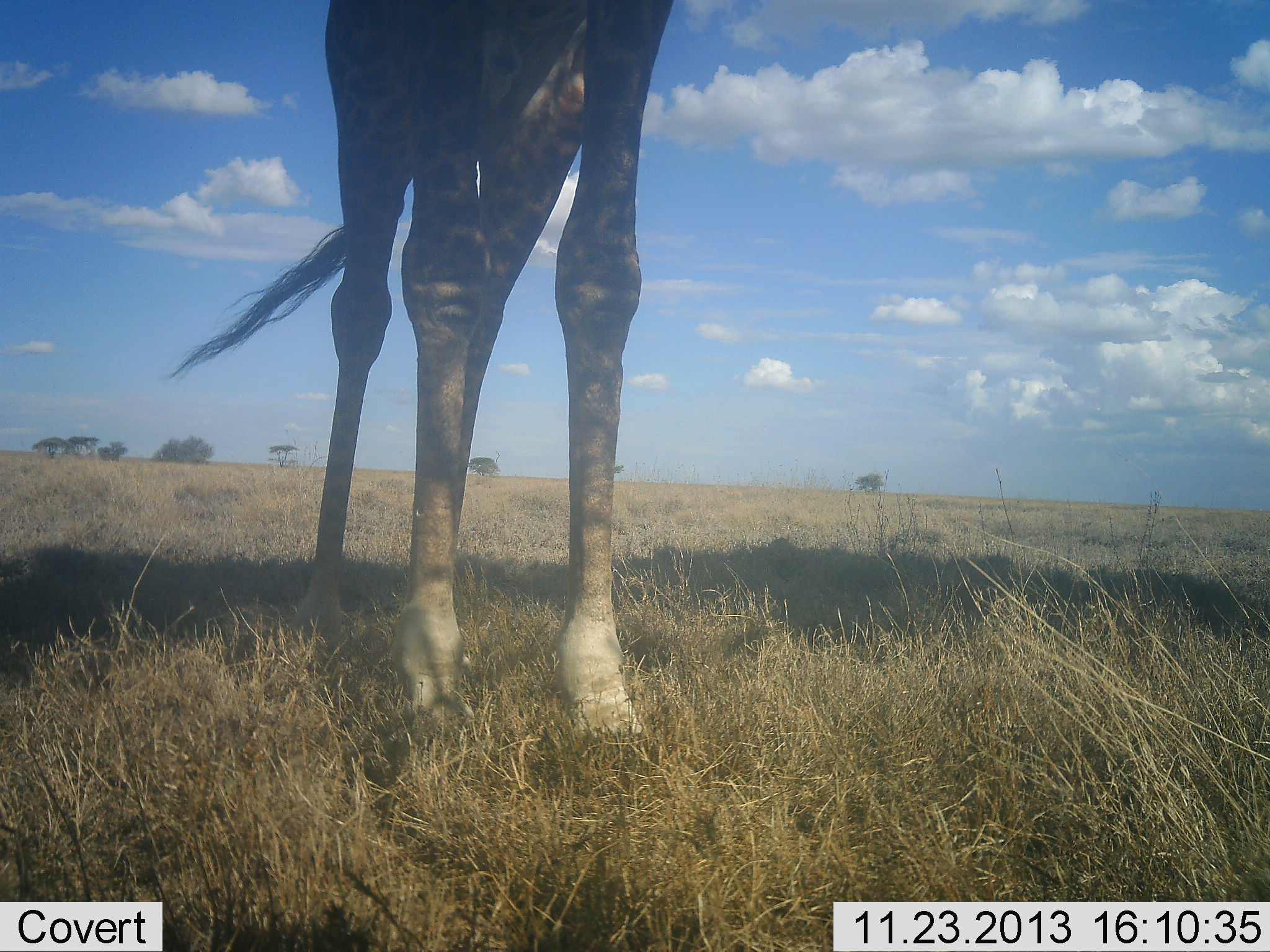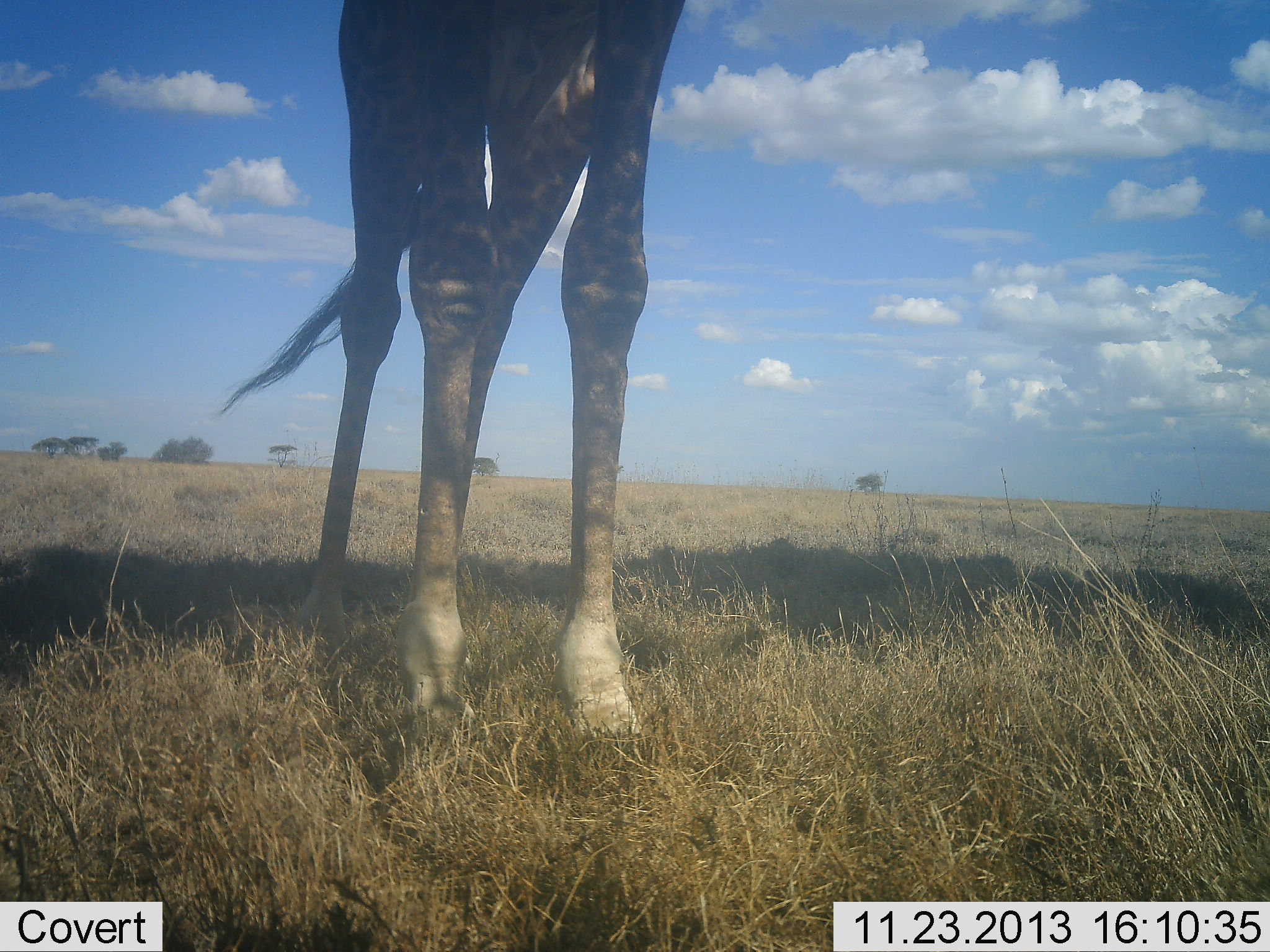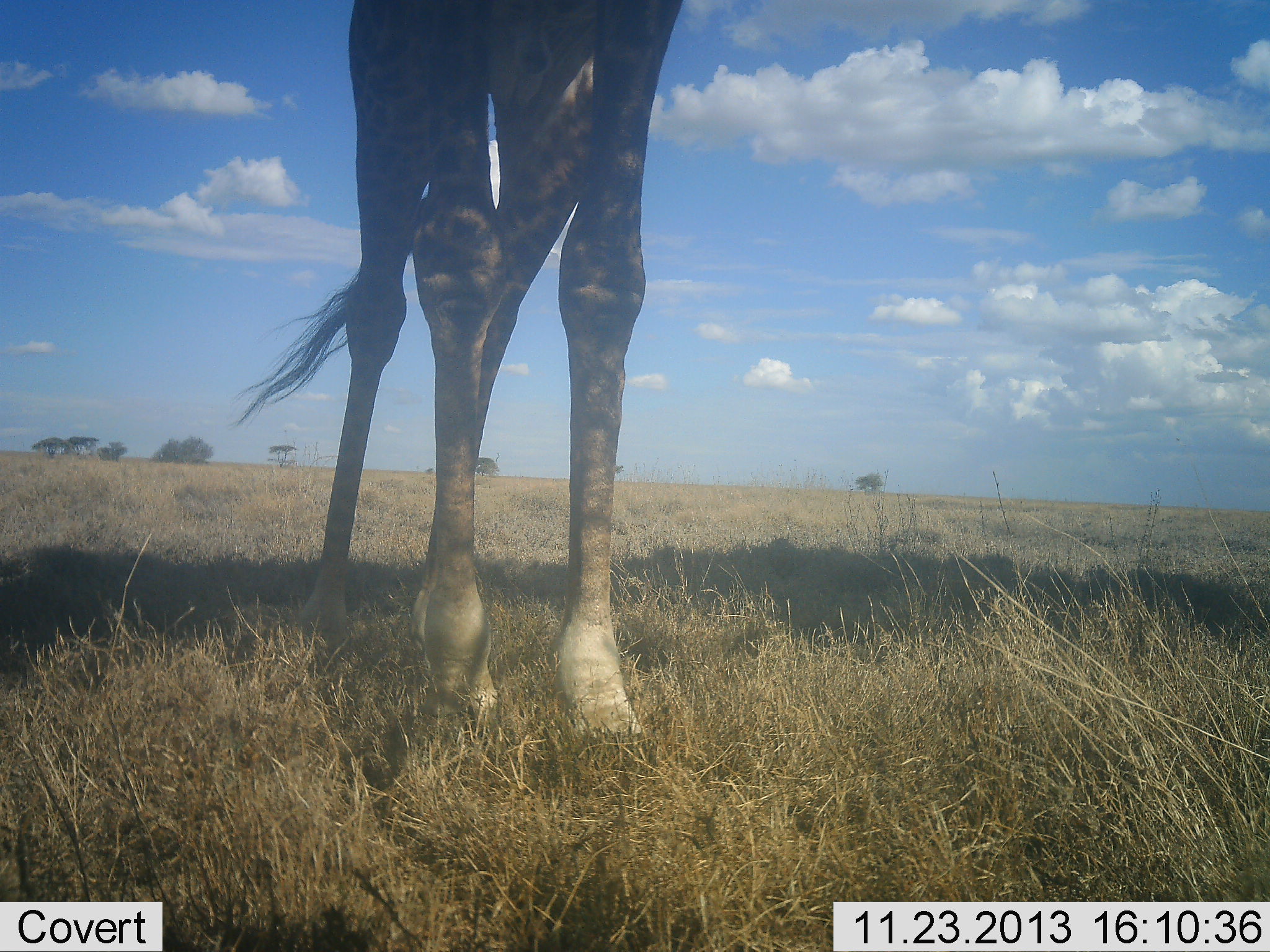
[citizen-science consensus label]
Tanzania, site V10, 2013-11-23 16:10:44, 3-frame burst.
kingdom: Animalia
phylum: Chordata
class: Mammalia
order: Artiodactyla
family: Giraffidae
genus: Giraffa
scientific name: Giraffa camelopardalis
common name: giraffe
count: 1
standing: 80%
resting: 0%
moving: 20%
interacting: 0%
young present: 0%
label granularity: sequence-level